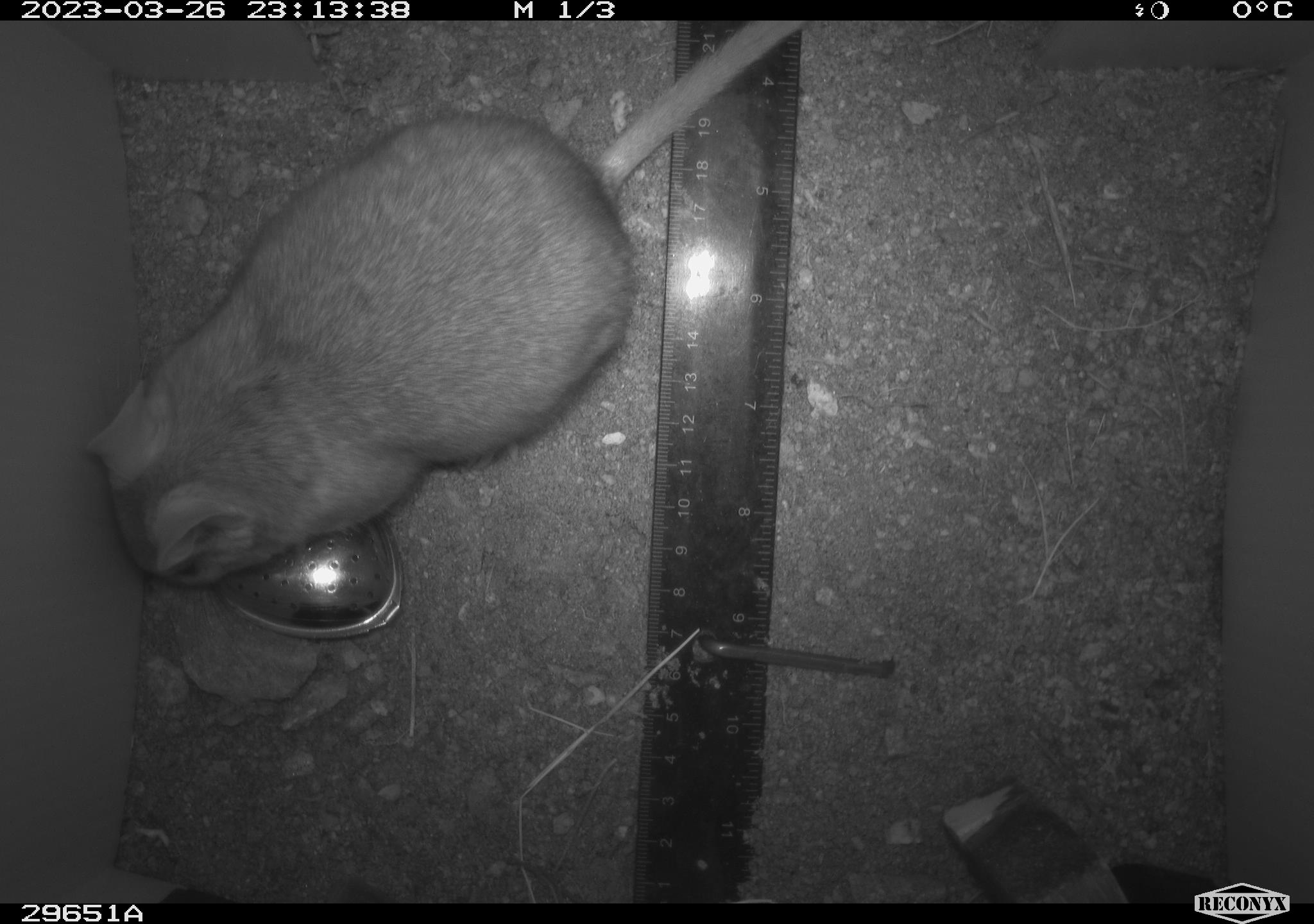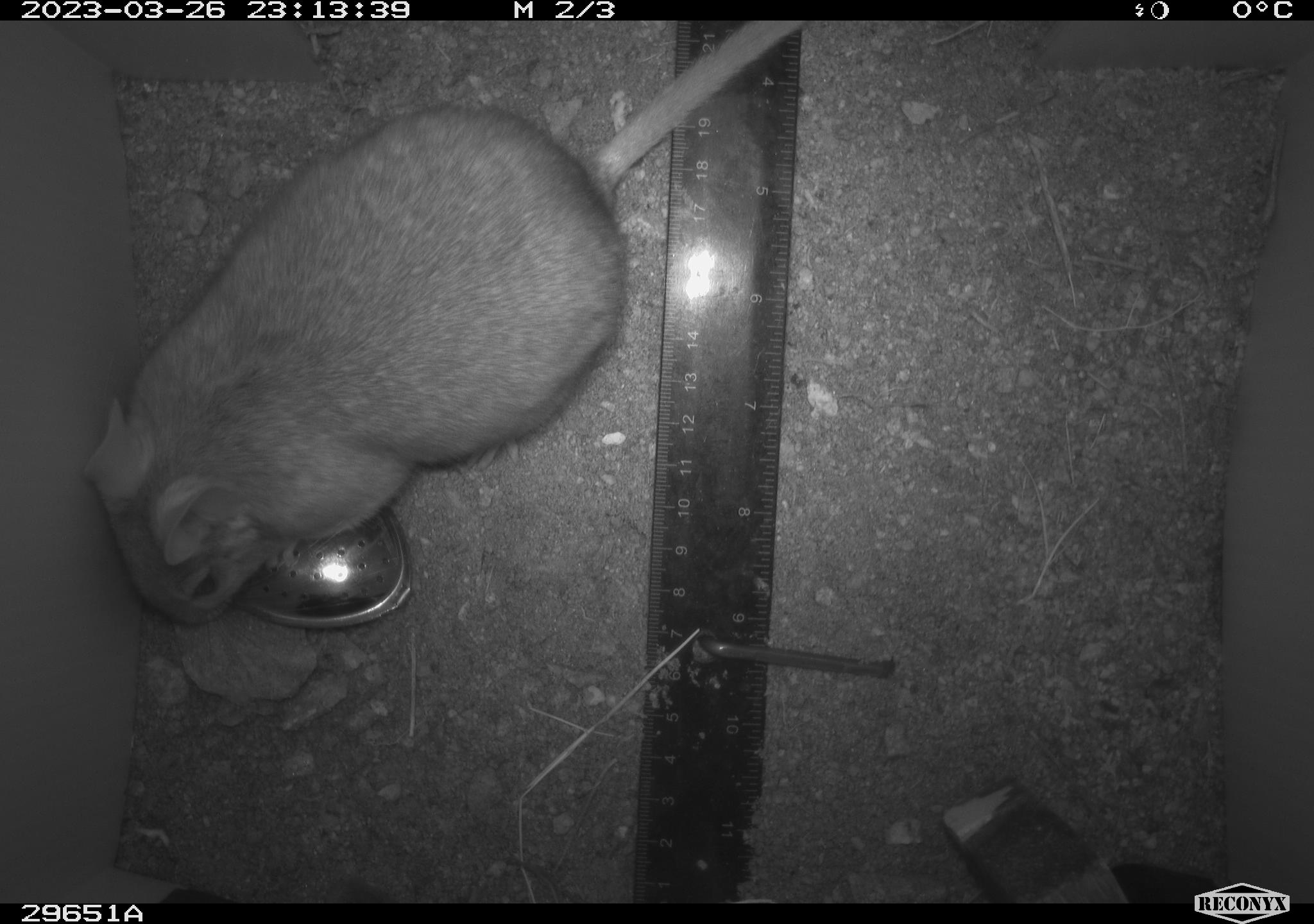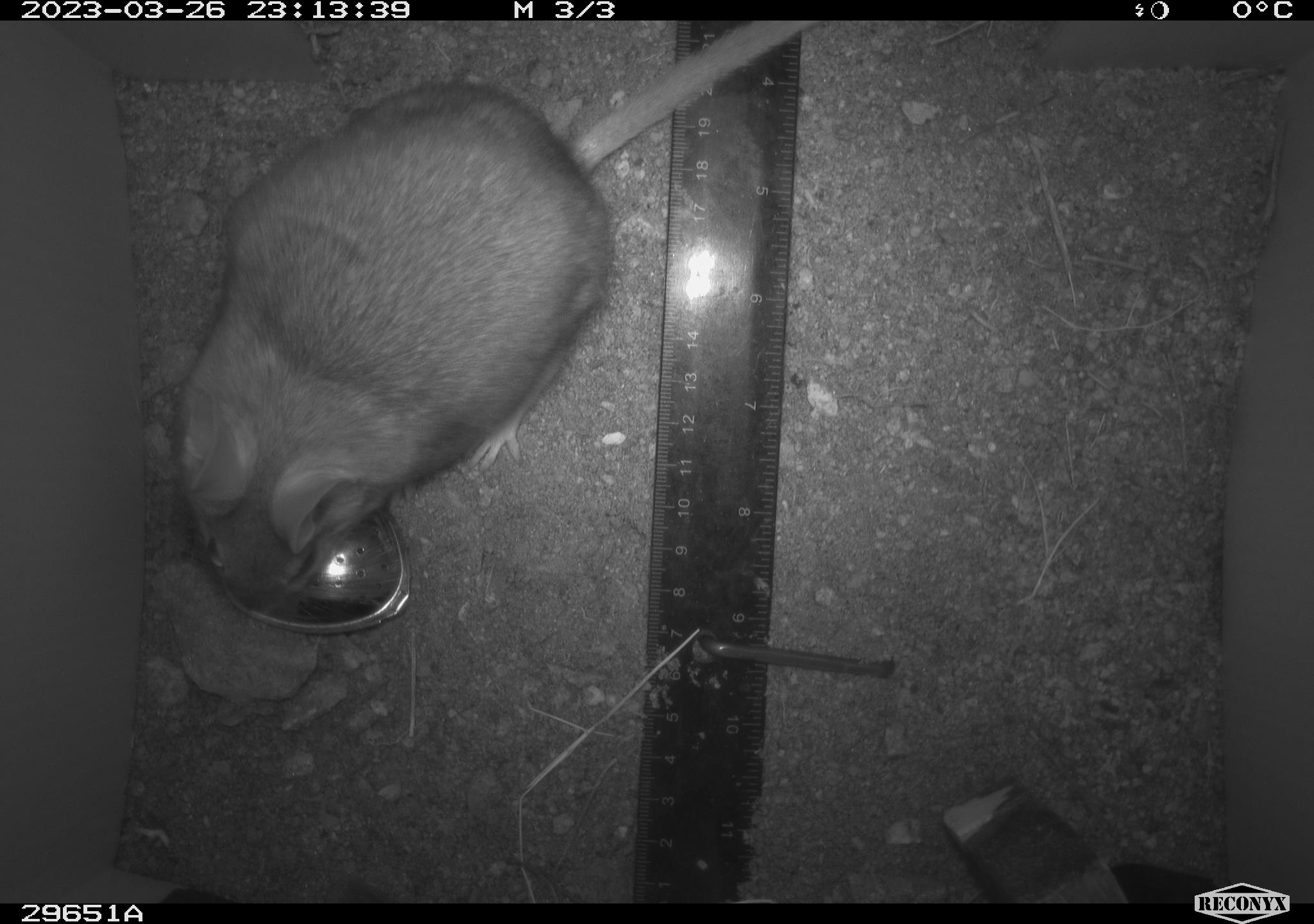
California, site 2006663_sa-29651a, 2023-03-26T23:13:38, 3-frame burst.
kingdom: Animalia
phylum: Chordata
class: Mammalia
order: Rodentia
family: Cricetidae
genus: Neotoma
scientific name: Neotoma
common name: pack rat or woodrat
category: neotoma species